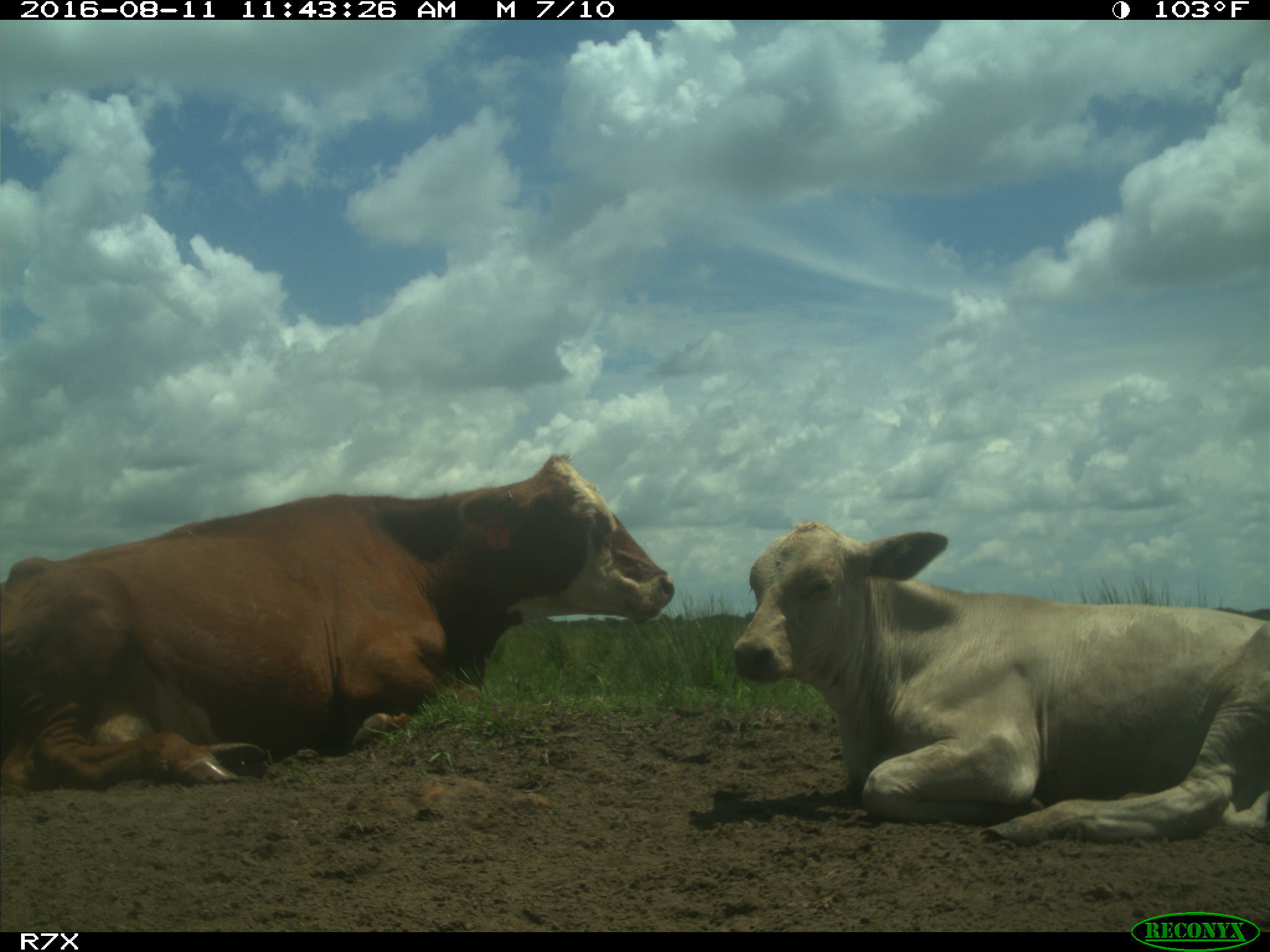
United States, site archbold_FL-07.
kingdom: Animalia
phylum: Chordata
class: Mammalia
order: Artiodactyla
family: Bovidae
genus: Bos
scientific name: Bos taurus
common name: domestic cow